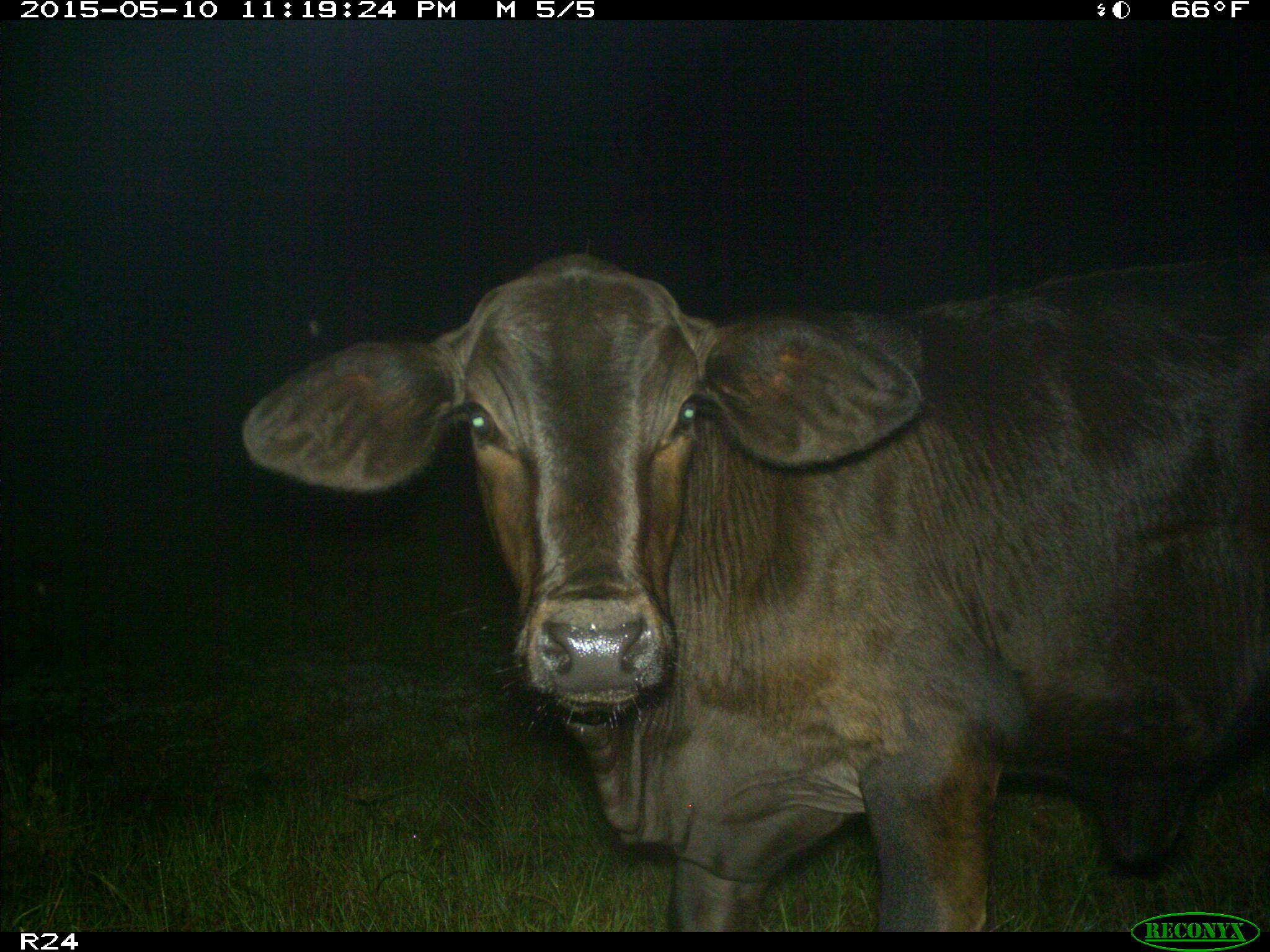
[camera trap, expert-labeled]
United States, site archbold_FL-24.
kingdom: Animalia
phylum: Chordata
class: Mammalia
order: Artiodactyla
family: Bovidae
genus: Bos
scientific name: Bos taurus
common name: domestic cow